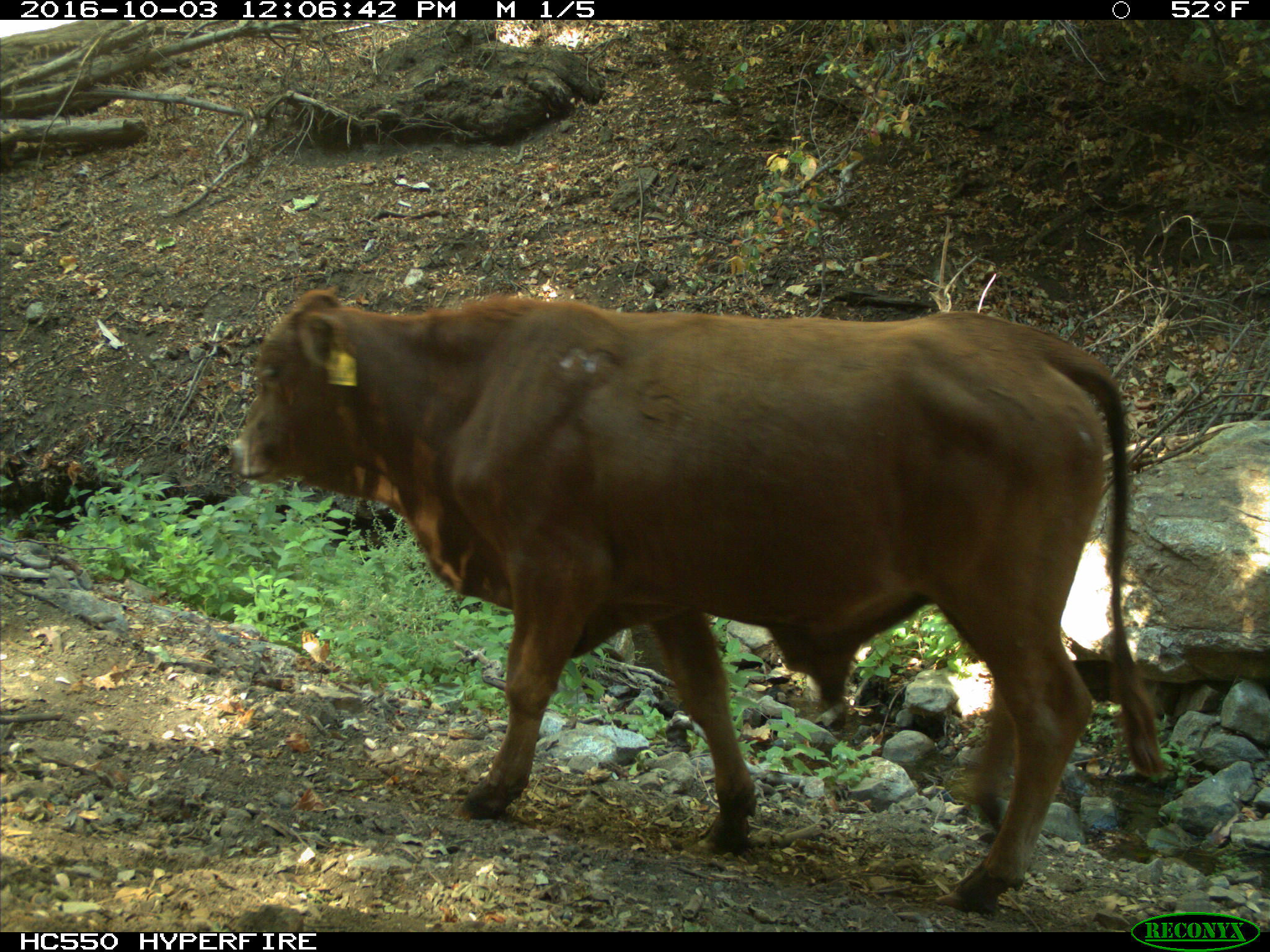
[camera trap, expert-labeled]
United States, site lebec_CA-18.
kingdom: Animalia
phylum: Chordata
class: Mammalia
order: Artiodactyla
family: Bovidae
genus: Bos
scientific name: Bos taurus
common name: domestic cow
Bos taurus (domestic cow).